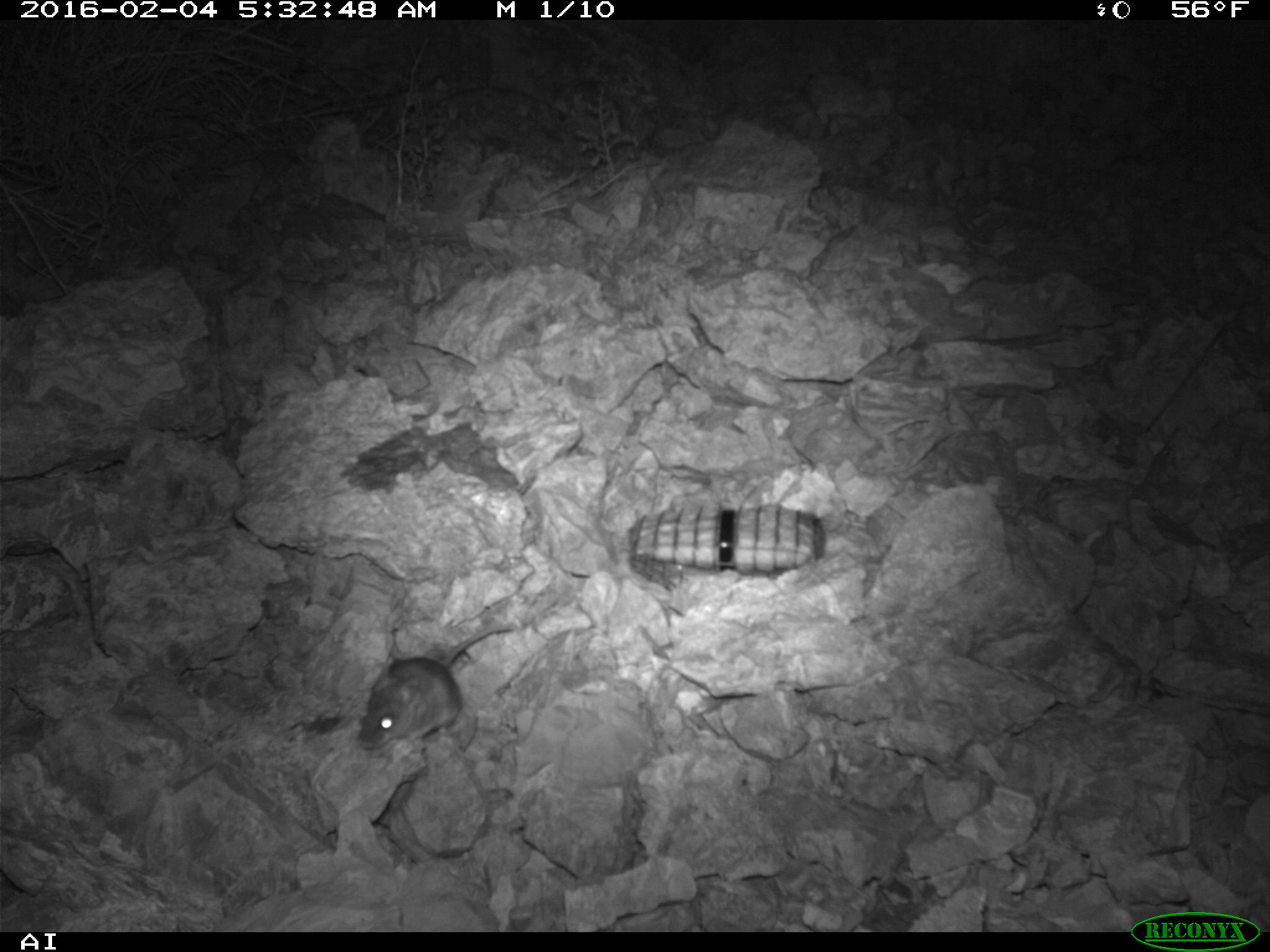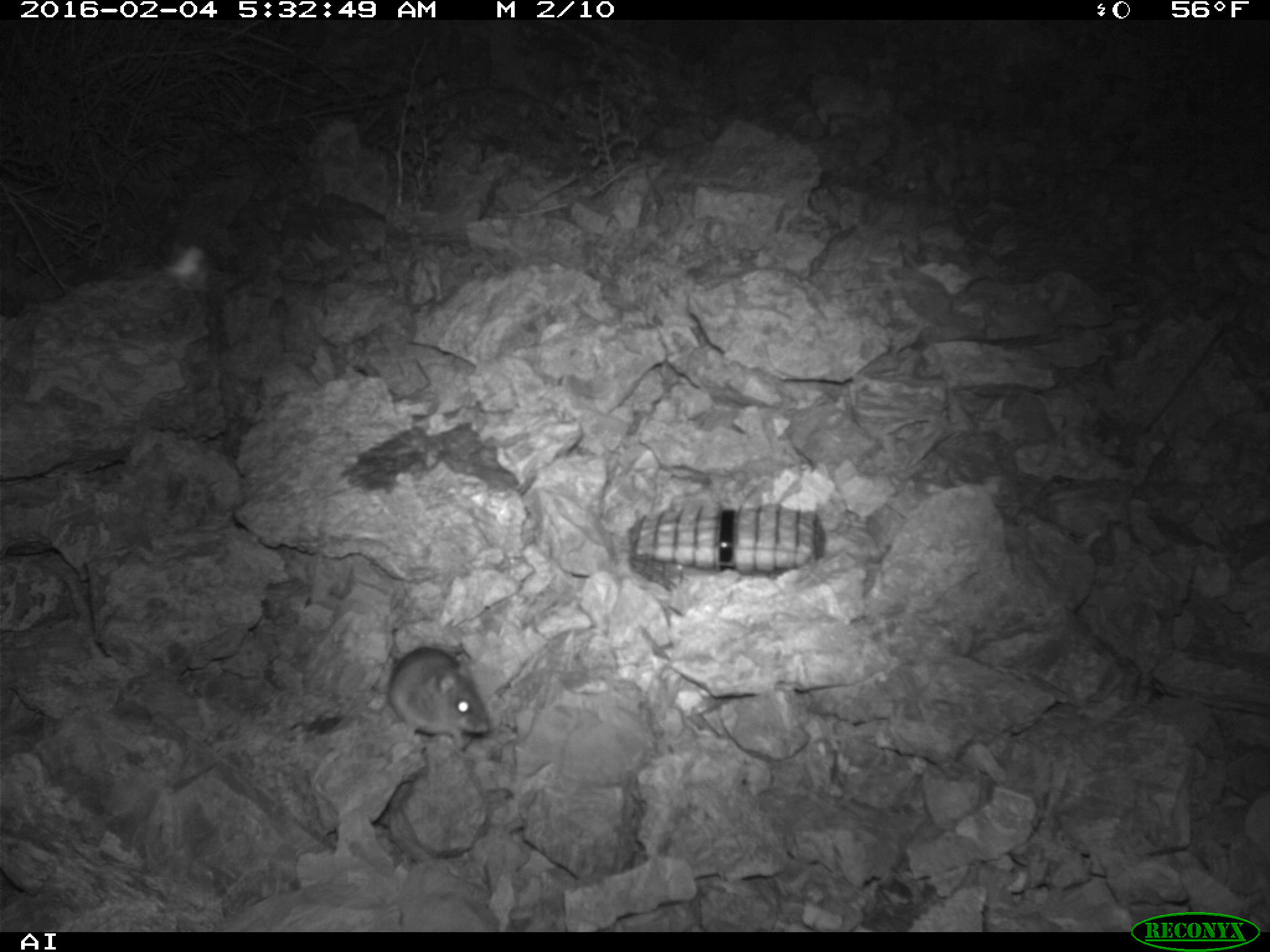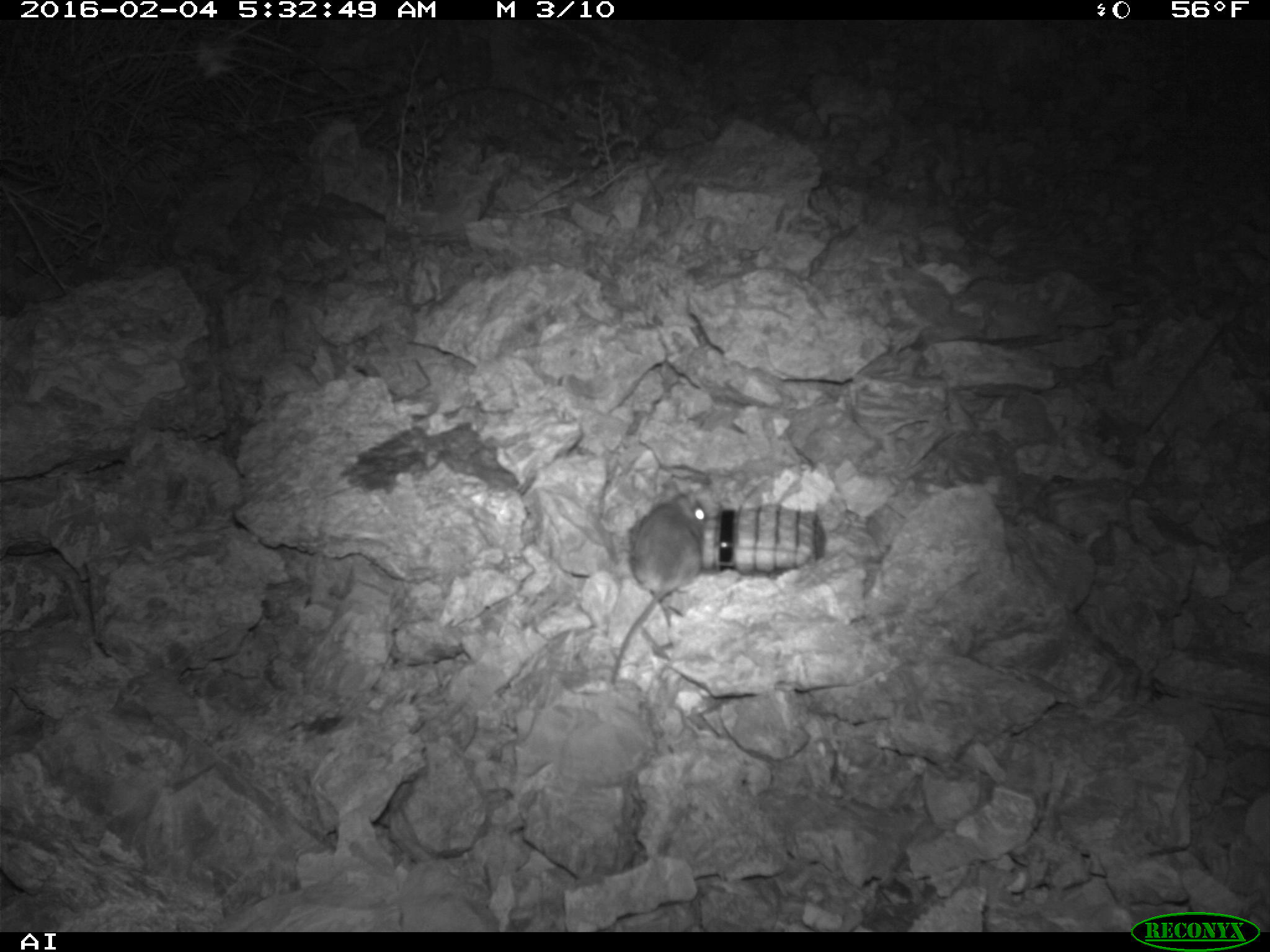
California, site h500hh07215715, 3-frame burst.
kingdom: Animalia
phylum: Chordata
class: Mammalia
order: Rodentia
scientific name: Rodentia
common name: rodent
Rodent (Rodentia).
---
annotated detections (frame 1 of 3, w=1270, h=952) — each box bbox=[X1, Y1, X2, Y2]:
rodent: bbox=[358, 623, 512, 749]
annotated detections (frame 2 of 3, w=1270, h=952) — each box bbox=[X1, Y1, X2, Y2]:
rodent: bbox=[385, 596, 491, 752]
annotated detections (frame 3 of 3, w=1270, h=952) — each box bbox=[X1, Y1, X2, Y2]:
rodent: bbox=[611, 493, 709, 684]